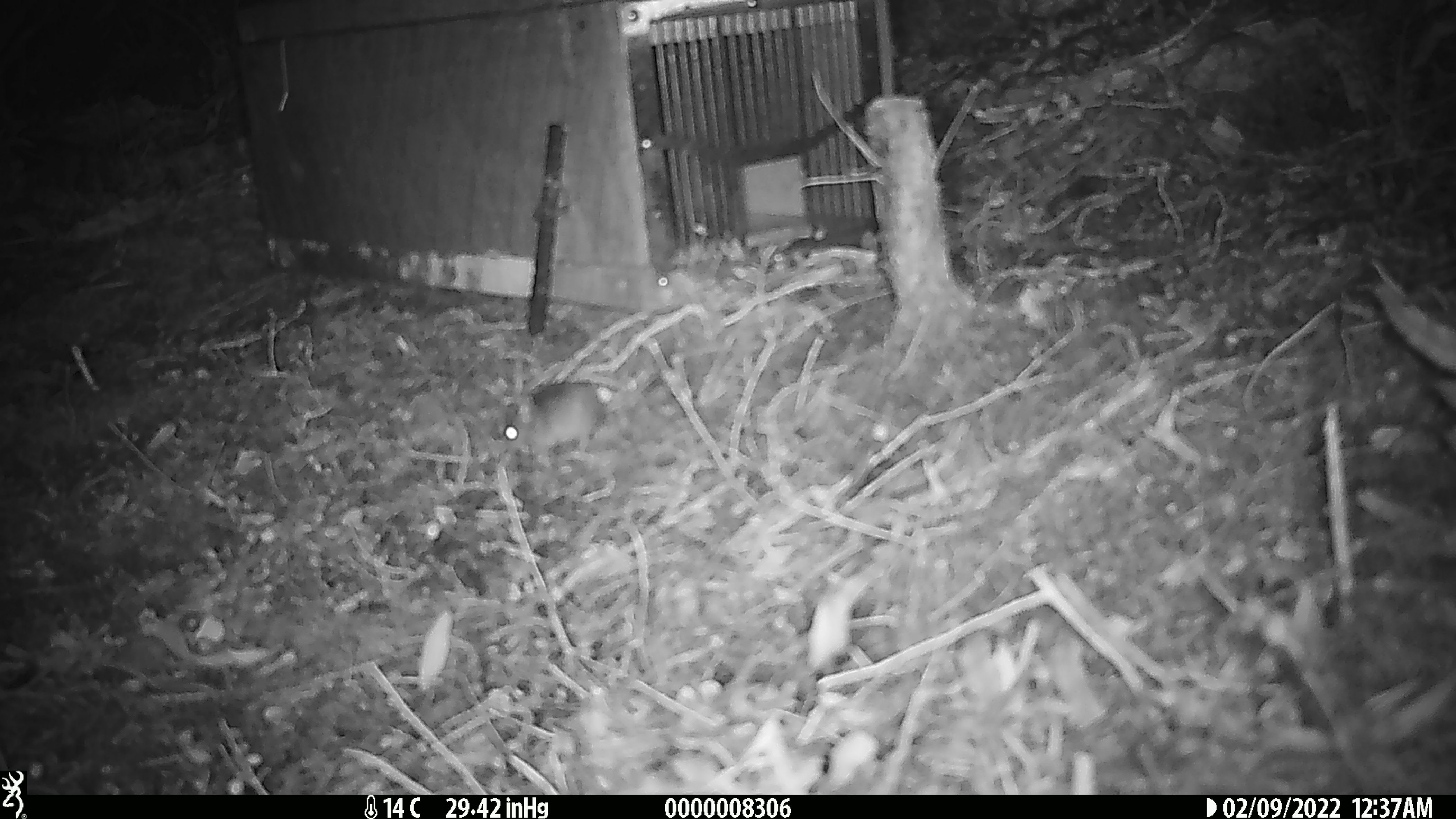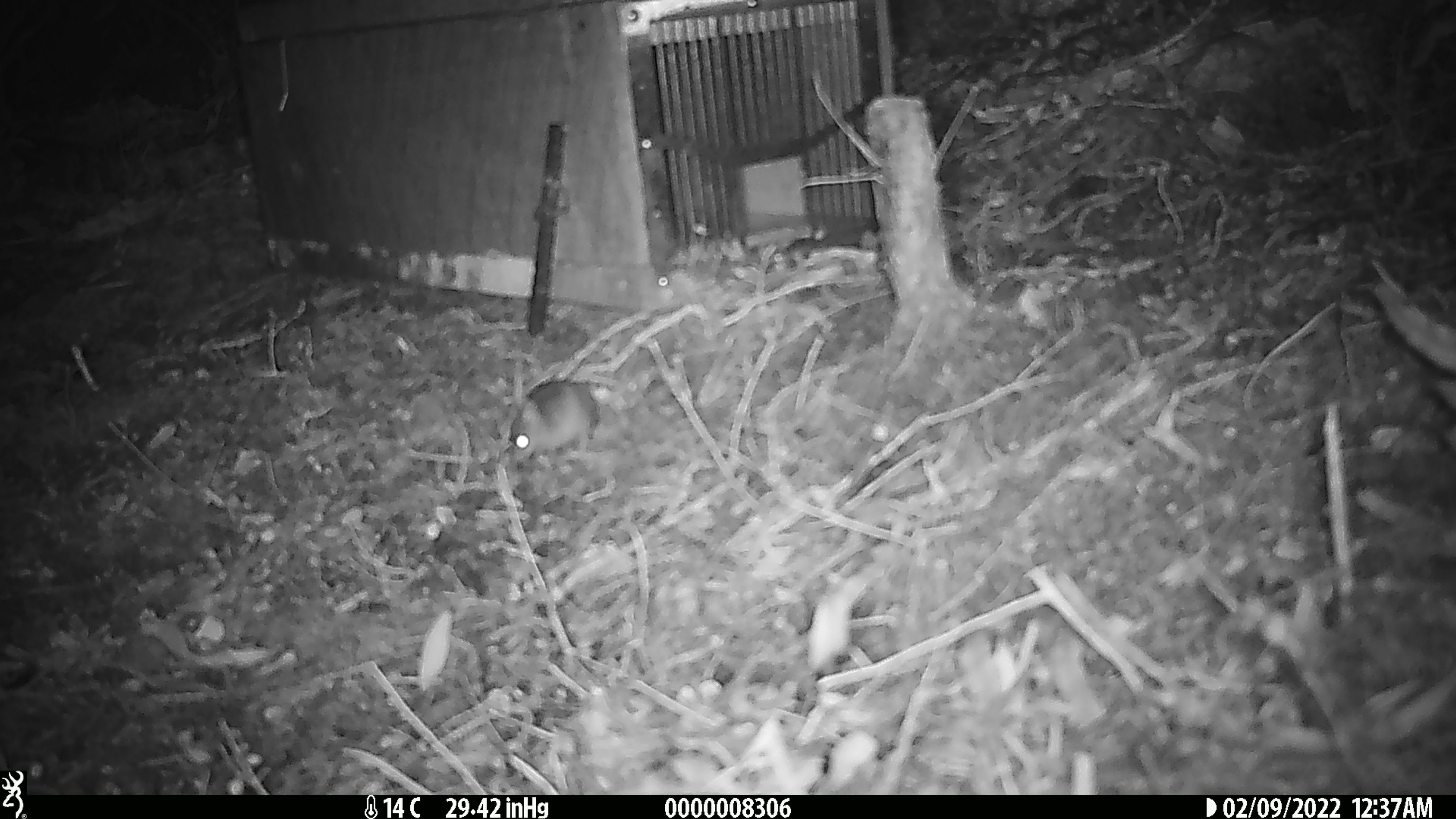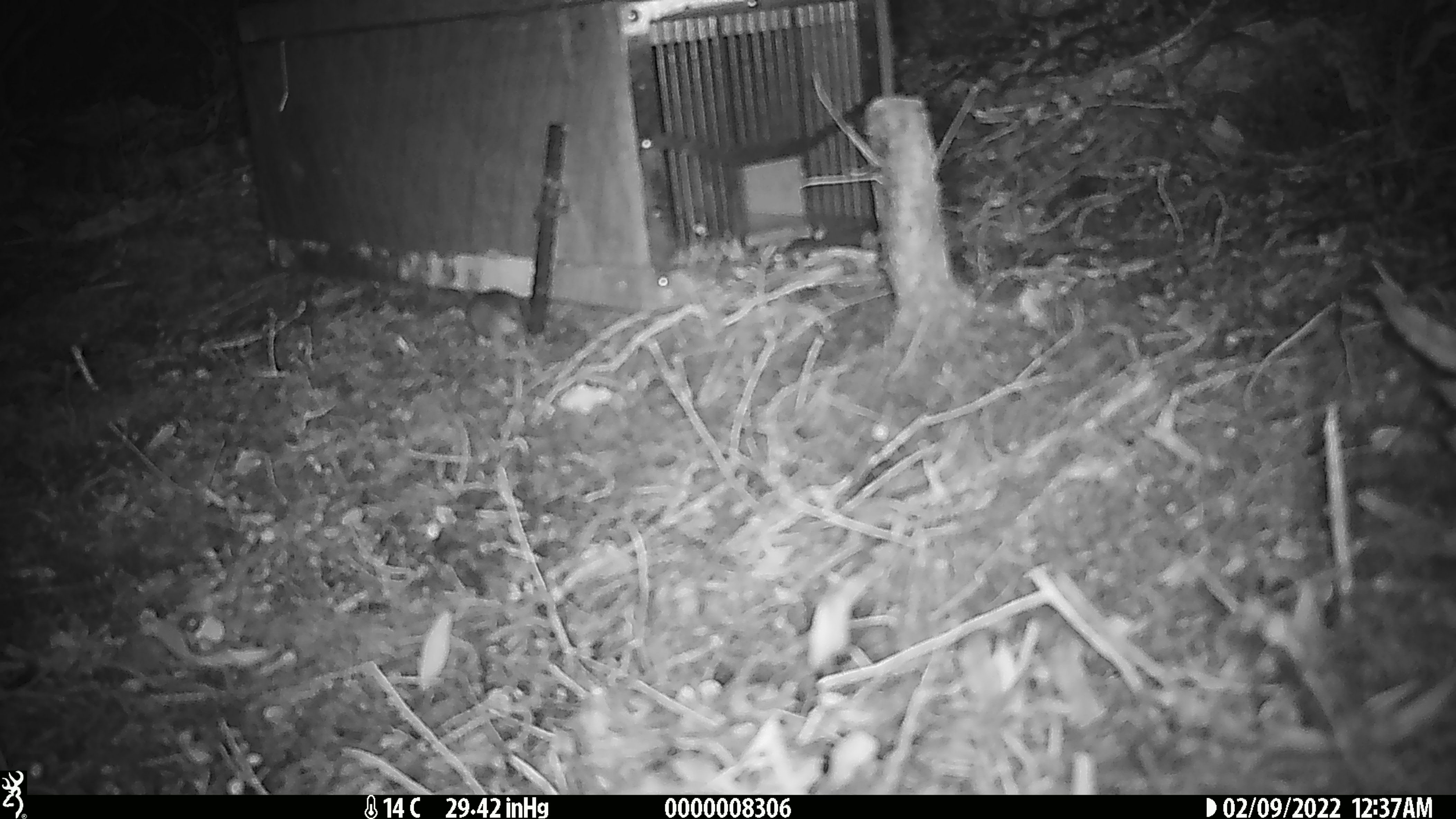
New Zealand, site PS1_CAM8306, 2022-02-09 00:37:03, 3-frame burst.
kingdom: Animalia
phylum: Chordata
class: Mammalia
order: Rodentia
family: Muridae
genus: Mus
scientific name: Mus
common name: mouse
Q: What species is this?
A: Mouse (Mus).